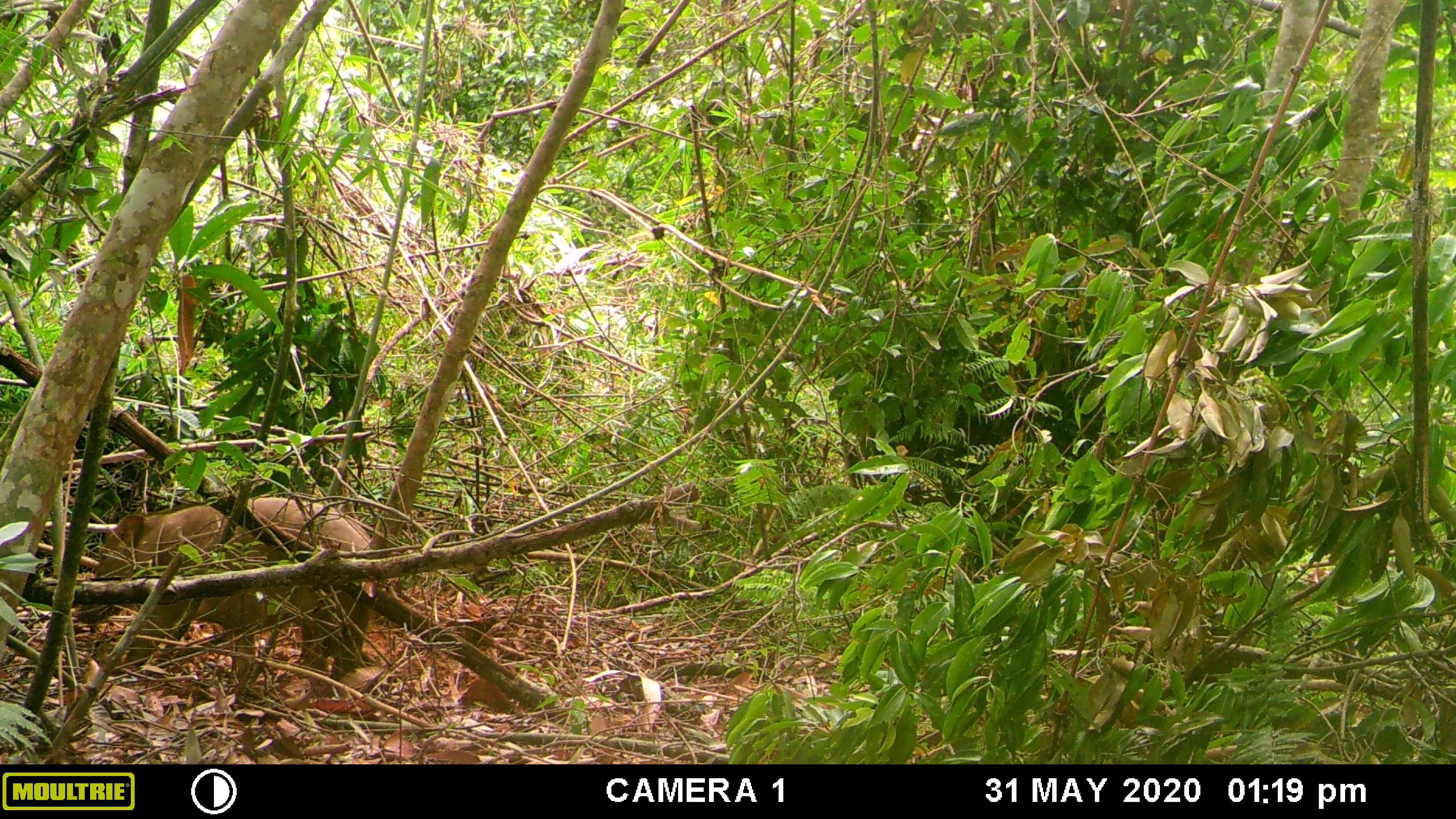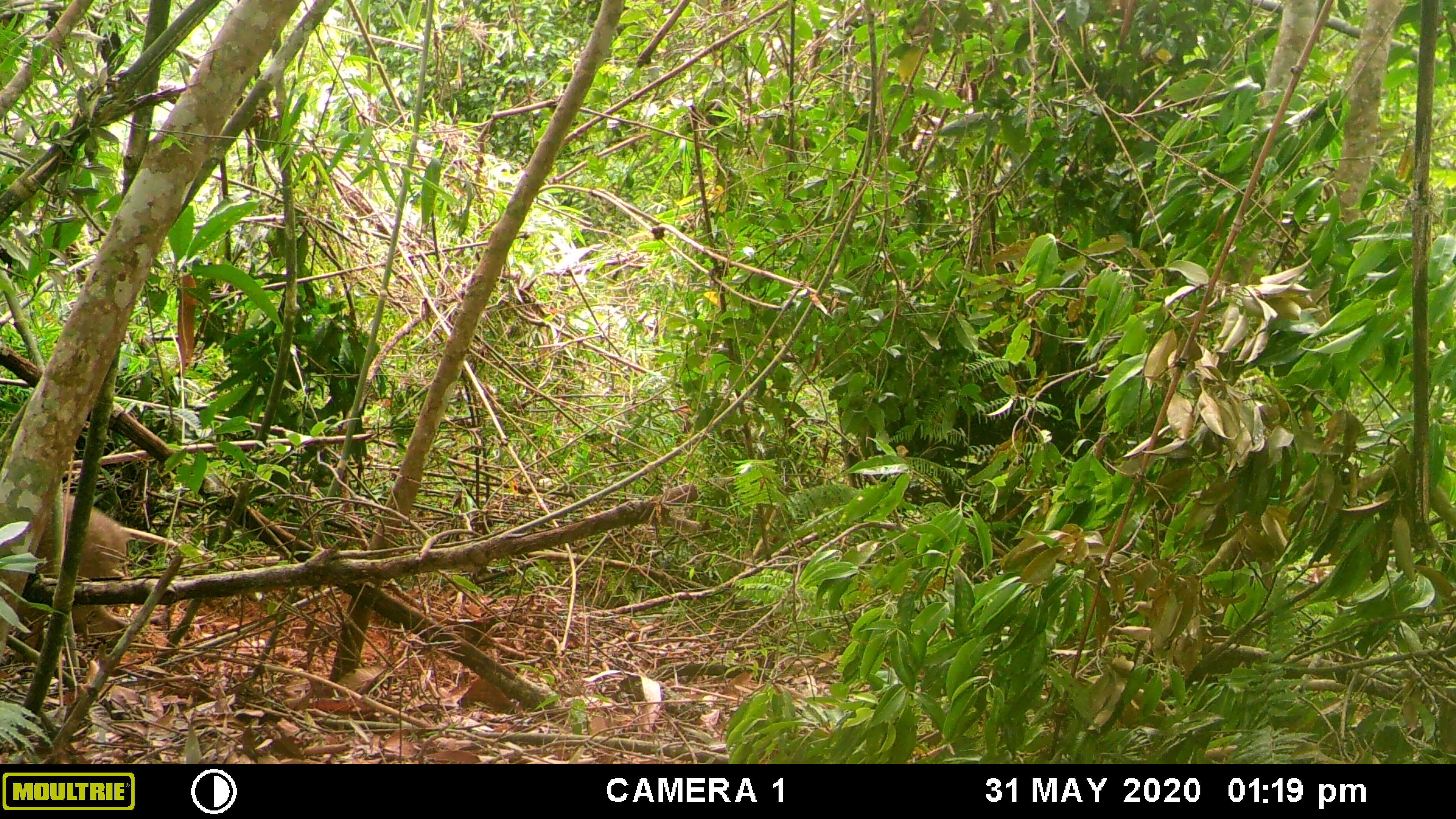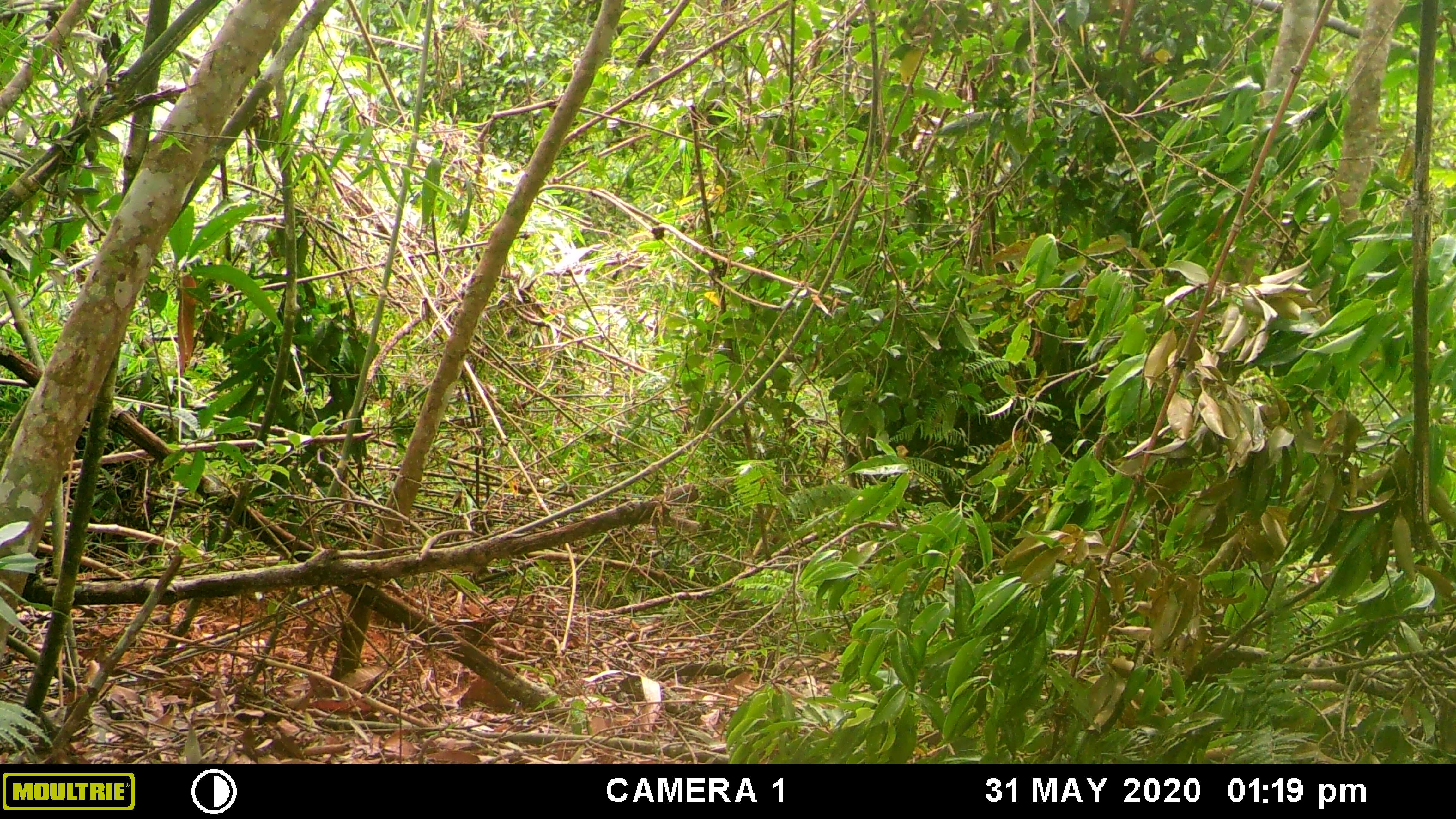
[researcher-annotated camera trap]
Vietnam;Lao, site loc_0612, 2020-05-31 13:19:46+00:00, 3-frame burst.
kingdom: Animalia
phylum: Chordata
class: Mammalia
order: Artiodactyla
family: Suidae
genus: Sus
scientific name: Sus scrofa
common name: eurasian wild pig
Eurasian wild pig (Sus scrofa). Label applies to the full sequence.